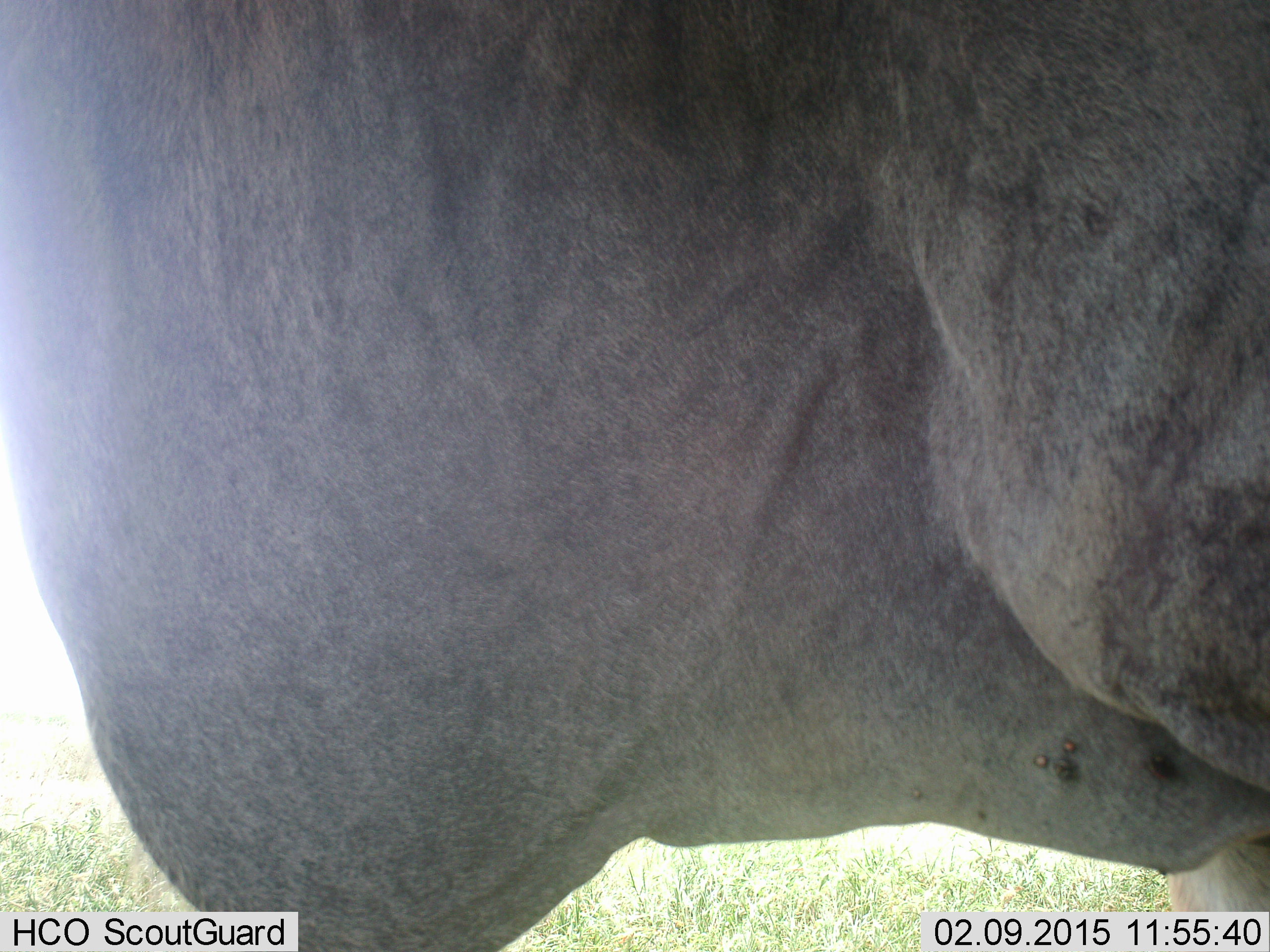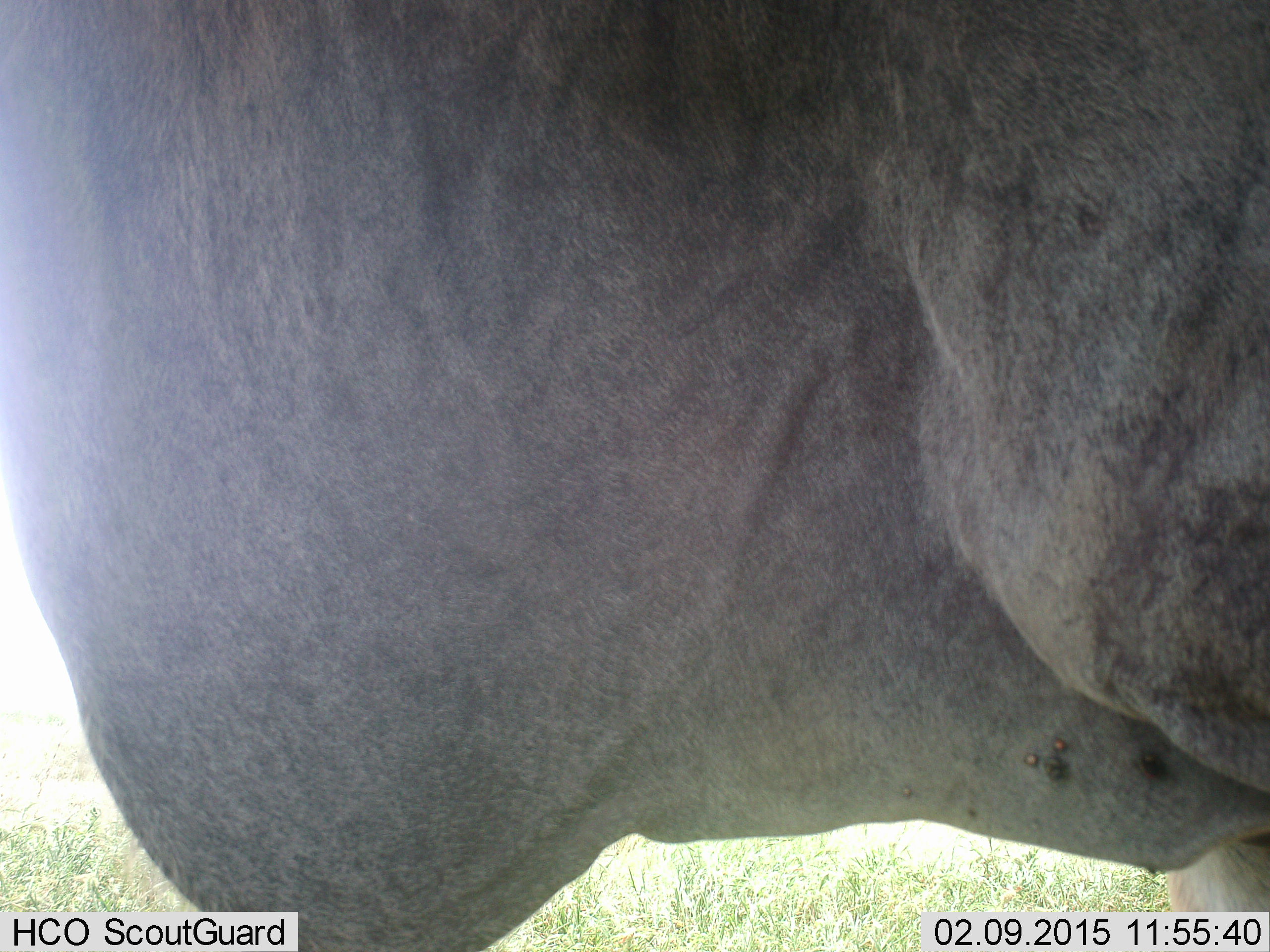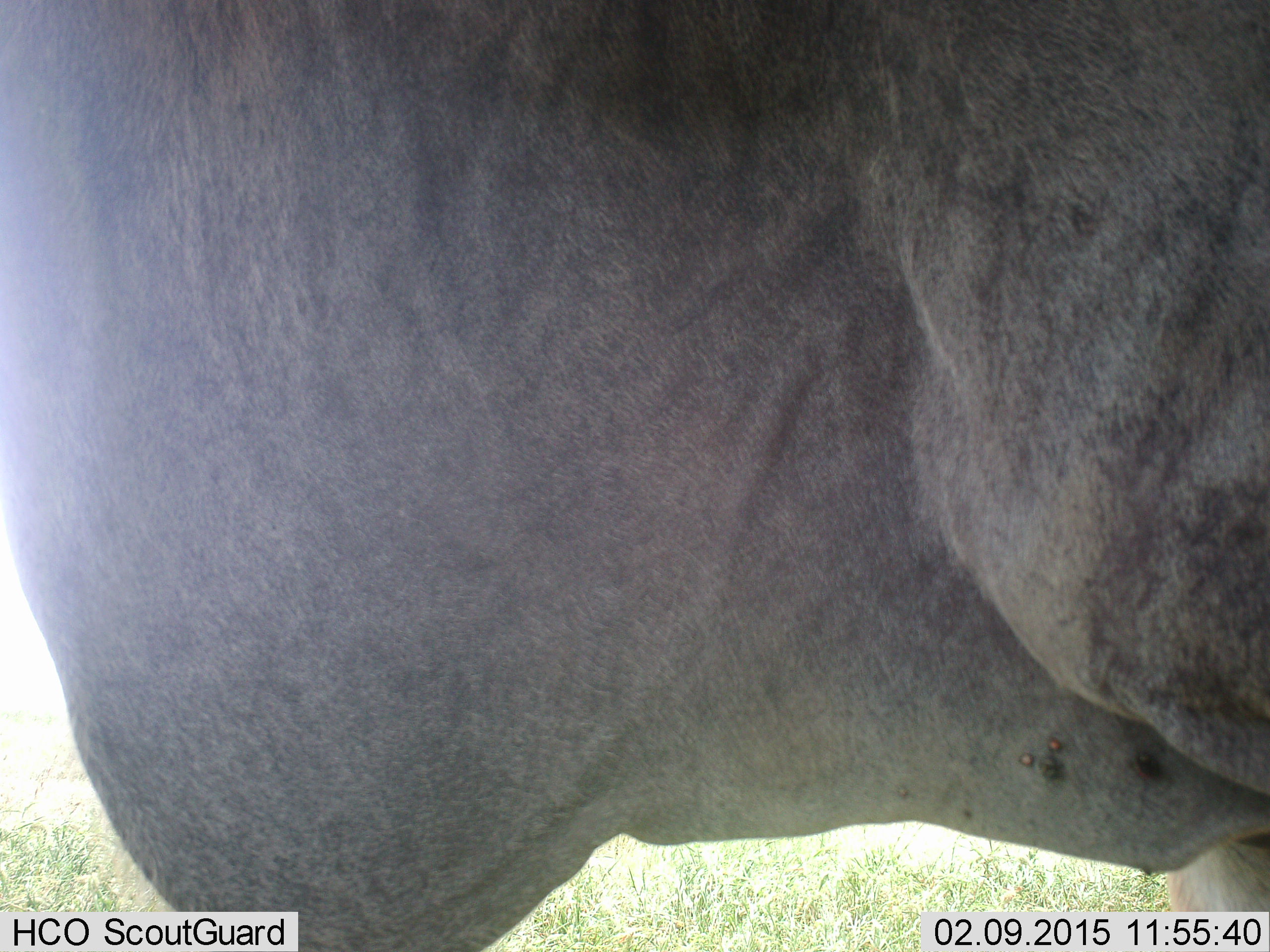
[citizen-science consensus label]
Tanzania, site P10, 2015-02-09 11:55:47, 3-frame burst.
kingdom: Animalia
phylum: Chordata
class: Mammalia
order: Artiodactyla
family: Bovidae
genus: Connochaetes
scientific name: Connochaetes taurinus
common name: blue wildebeest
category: wildebeest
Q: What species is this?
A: Wildebeest (blue wildebeest) (Connochaetes taurinus).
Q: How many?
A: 1.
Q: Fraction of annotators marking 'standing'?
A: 100%.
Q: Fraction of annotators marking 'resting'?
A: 0%.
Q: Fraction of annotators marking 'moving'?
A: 0%.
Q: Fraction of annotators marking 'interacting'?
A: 0%.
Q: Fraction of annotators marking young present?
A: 0%.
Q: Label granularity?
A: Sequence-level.